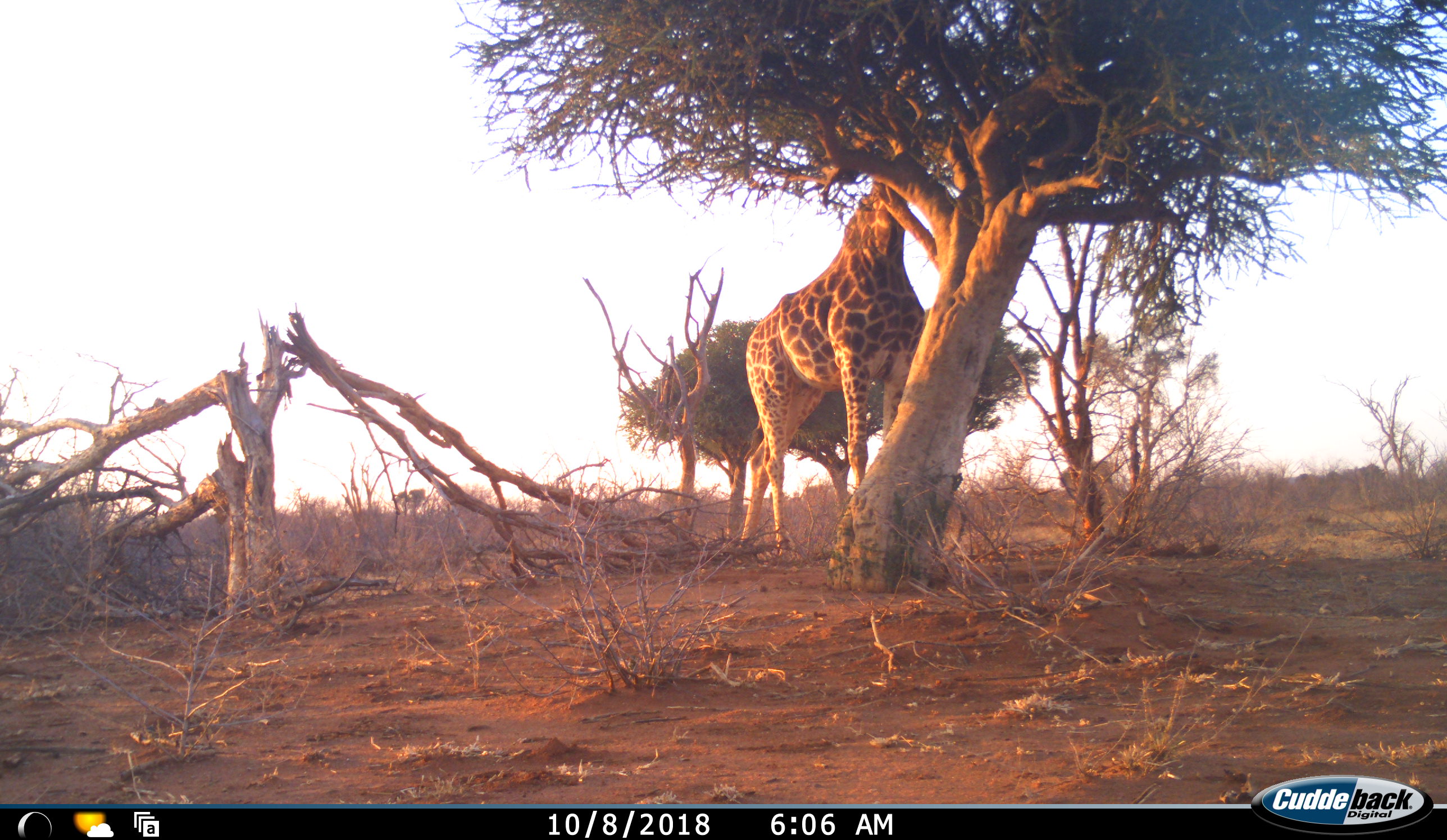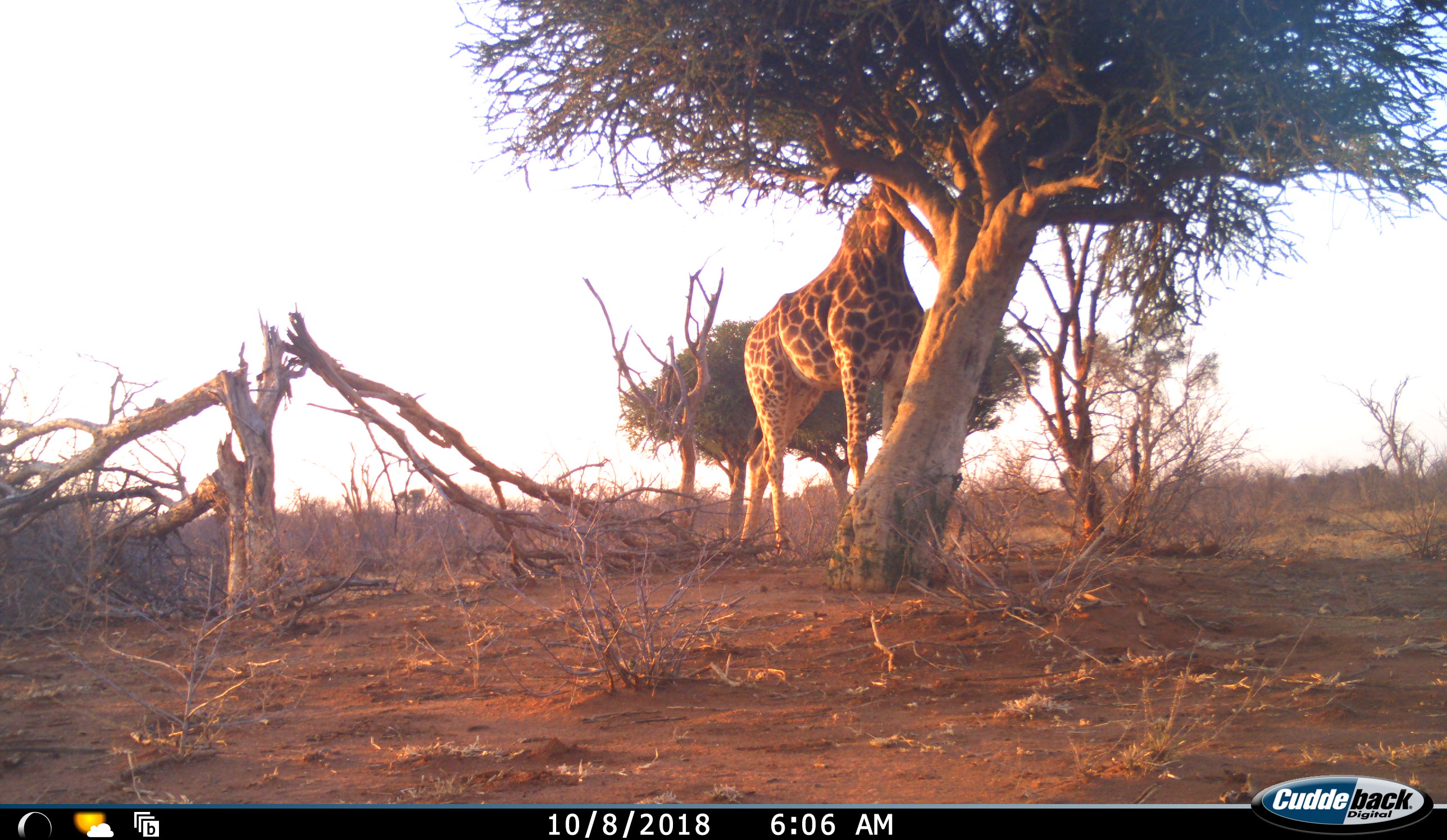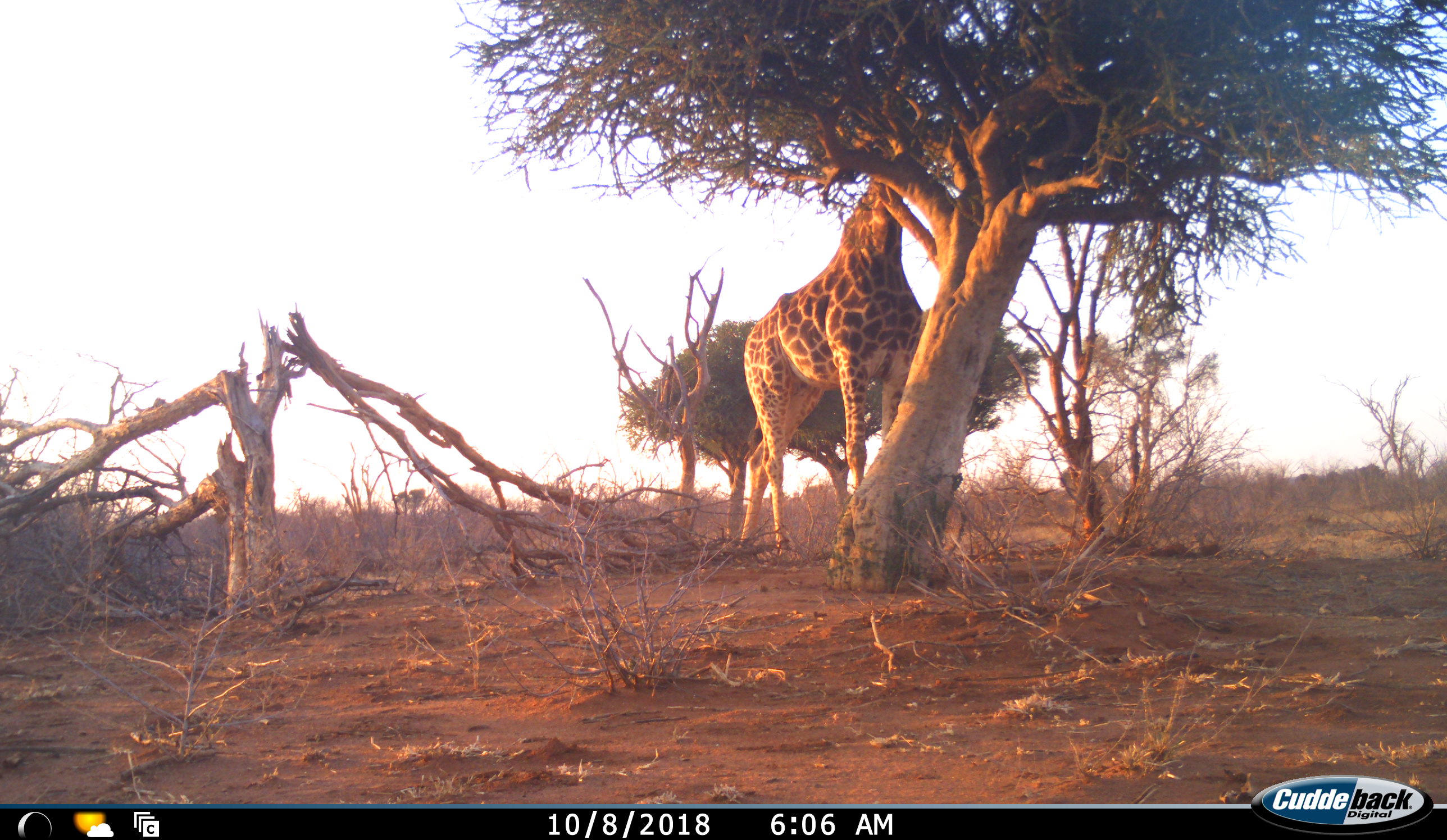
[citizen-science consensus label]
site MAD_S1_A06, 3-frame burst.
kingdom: Animalia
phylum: Chordata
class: Mammalia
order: Artiodactyla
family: Giraffidae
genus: Giraffa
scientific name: Giraffa camelopardalis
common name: giraffe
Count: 1.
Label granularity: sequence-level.